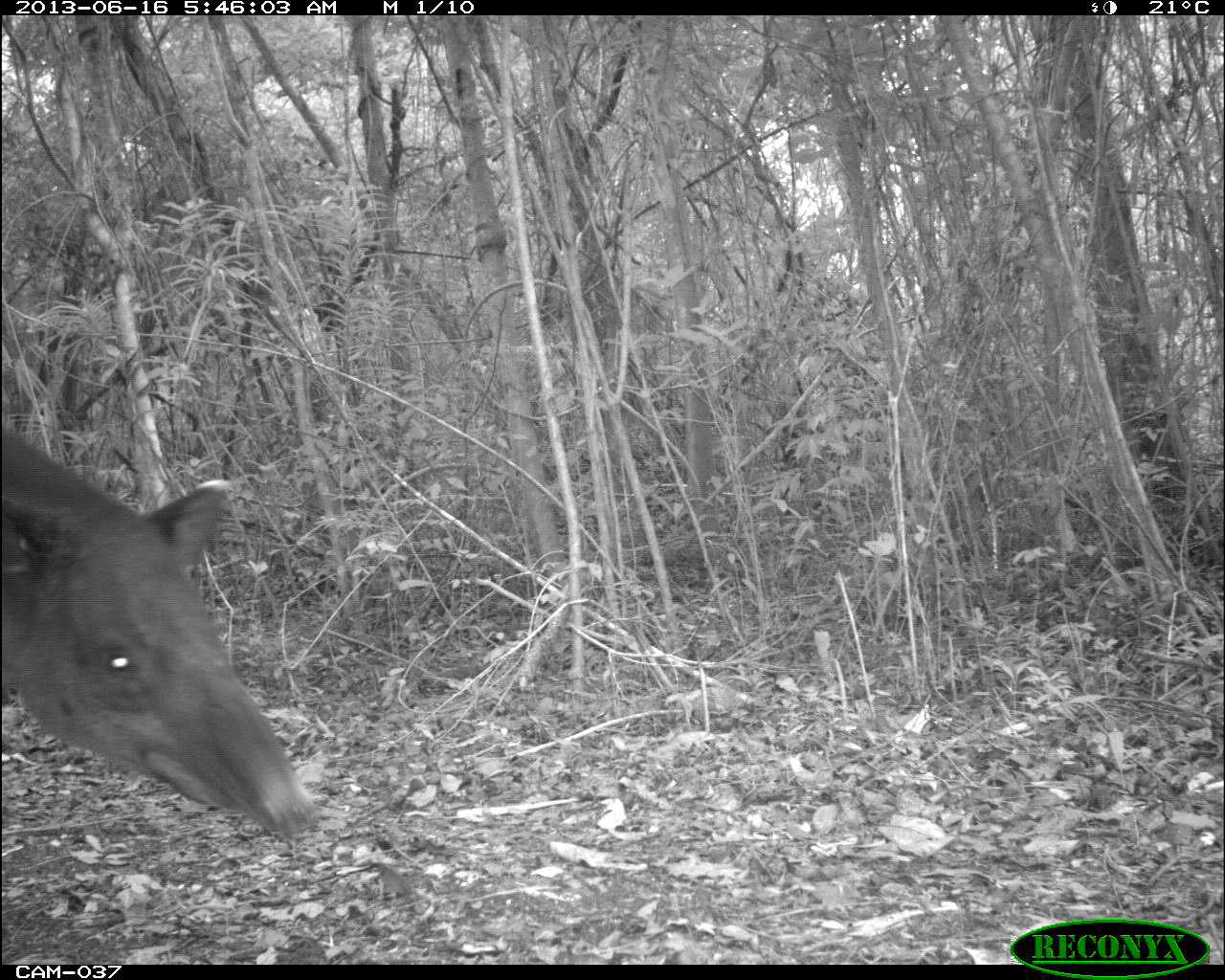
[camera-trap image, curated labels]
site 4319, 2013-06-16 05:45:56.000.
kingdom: Animalia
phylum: Chordata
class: Mammalia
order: Perissodactyla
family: Tapiridae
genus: Tapirus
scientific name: Tapirus bairdii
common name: baird's tapir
Tapirus bairdii (baird's tapir), count 1, sex male.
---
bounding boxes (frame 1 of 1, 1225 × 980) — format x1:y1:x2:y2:
tapirus bairdii: 1:430:320:842